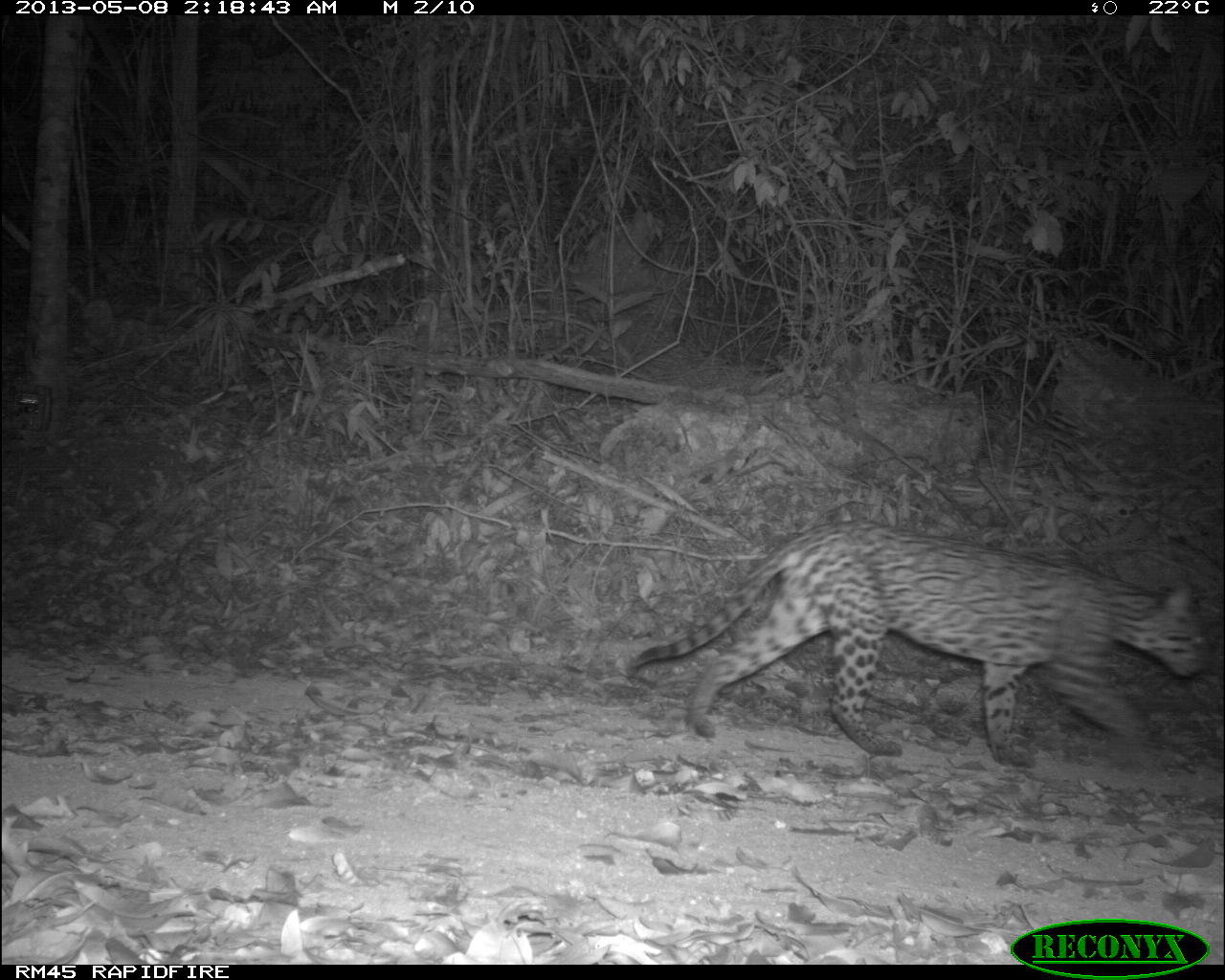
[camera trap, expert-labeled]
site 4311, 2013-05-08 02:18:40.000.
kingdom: Animalia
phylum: Chordata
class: Mammalia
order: Carnivora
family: Felidae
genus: Leopardus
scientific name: Leopardus pardalis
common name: ocelot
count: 1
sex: male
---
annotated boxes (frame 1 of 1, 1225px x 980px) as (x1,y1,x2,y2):
leopardus pardalis: (625,518,1204,766)